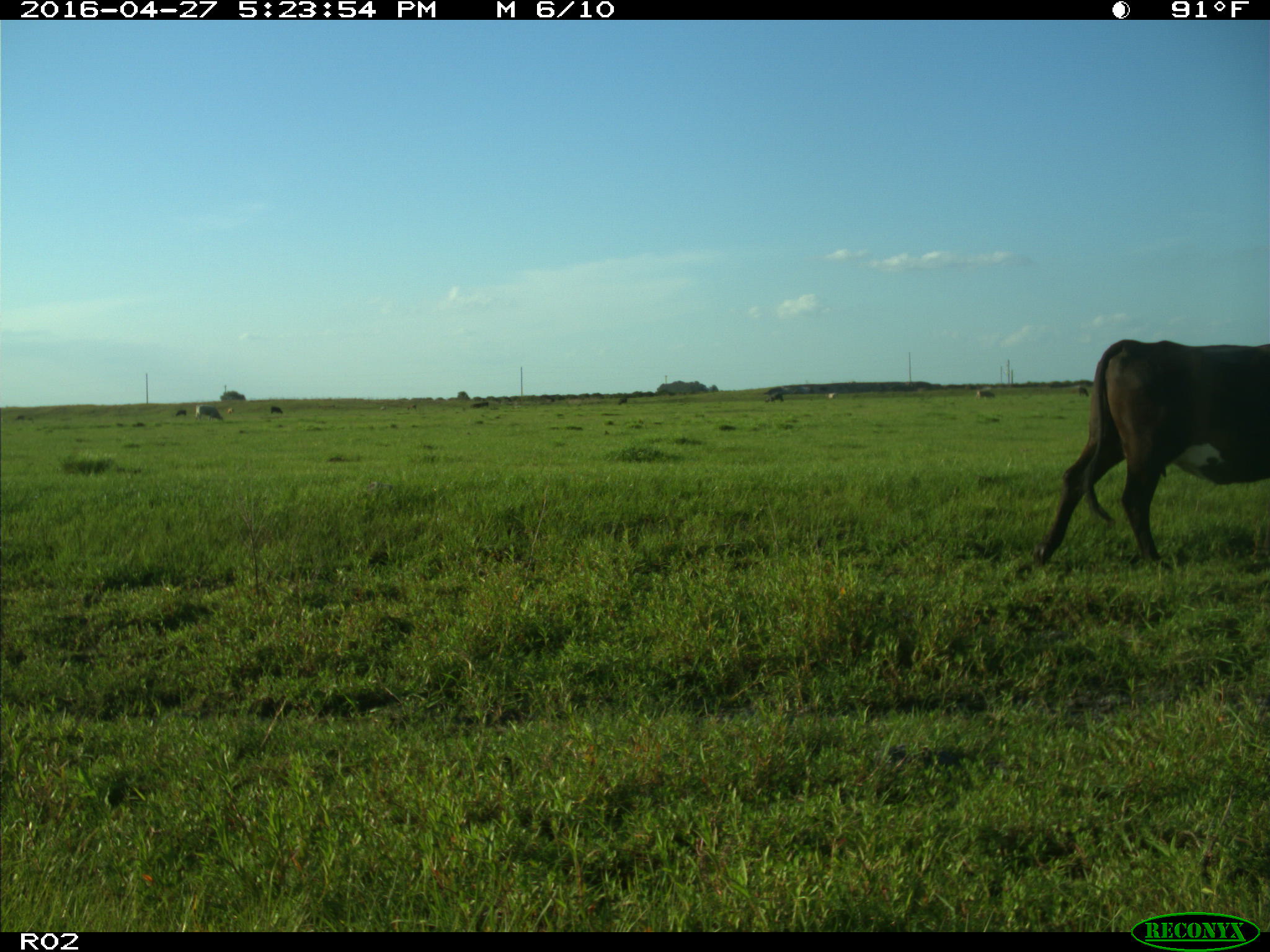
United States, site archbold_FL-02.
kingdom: Animalia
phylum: Chordata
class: Mammalia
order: Artiodactyla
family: Bovidae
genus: Bos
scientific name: Bos taurus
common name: domestic cow